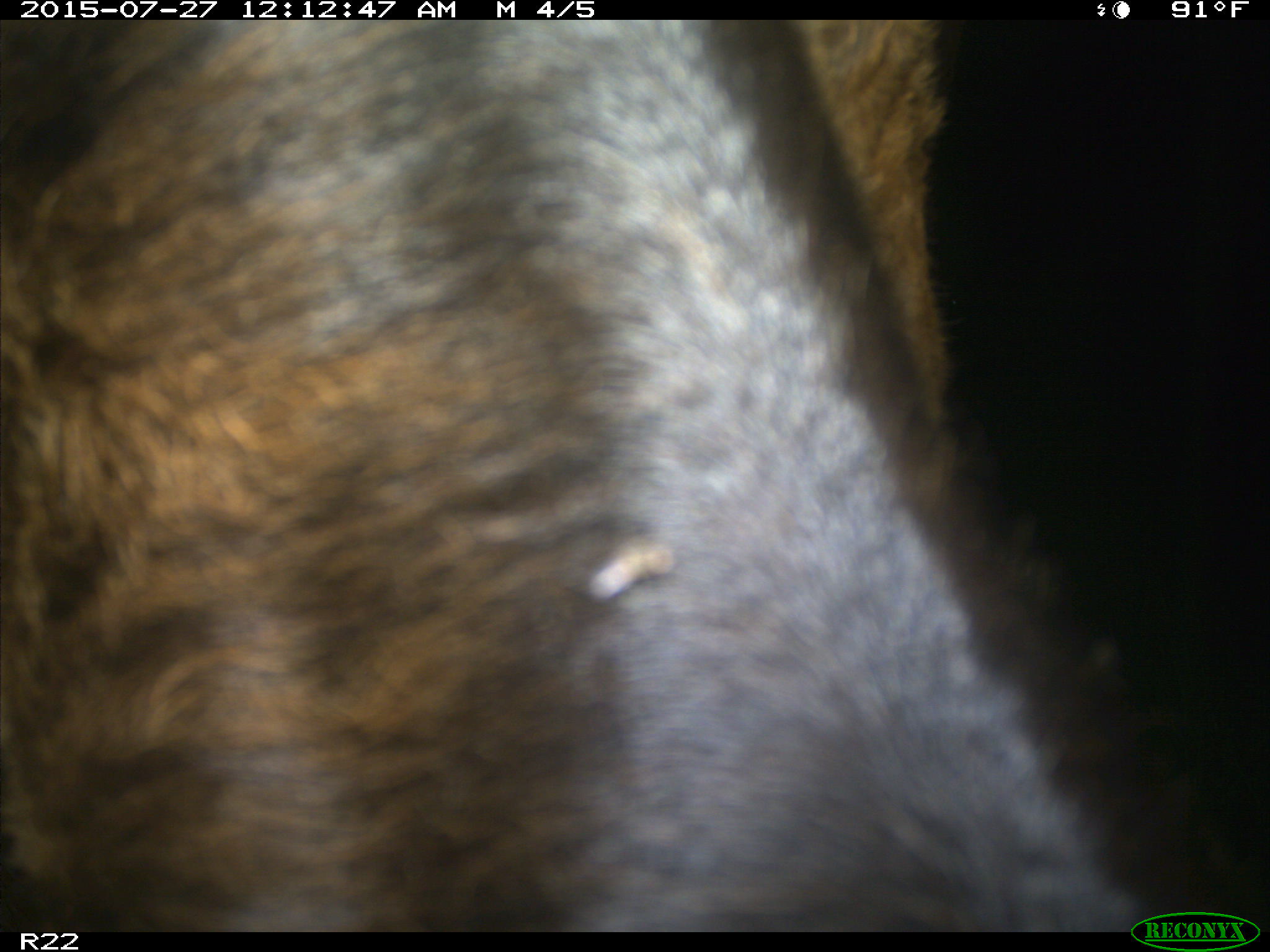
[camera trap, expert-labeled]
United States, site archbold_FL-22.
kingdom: Animalia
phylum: Chordata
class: Mammalia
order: Artiodactyla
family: Bovidae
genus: Bos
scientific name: Bos taurus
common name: domestic cow